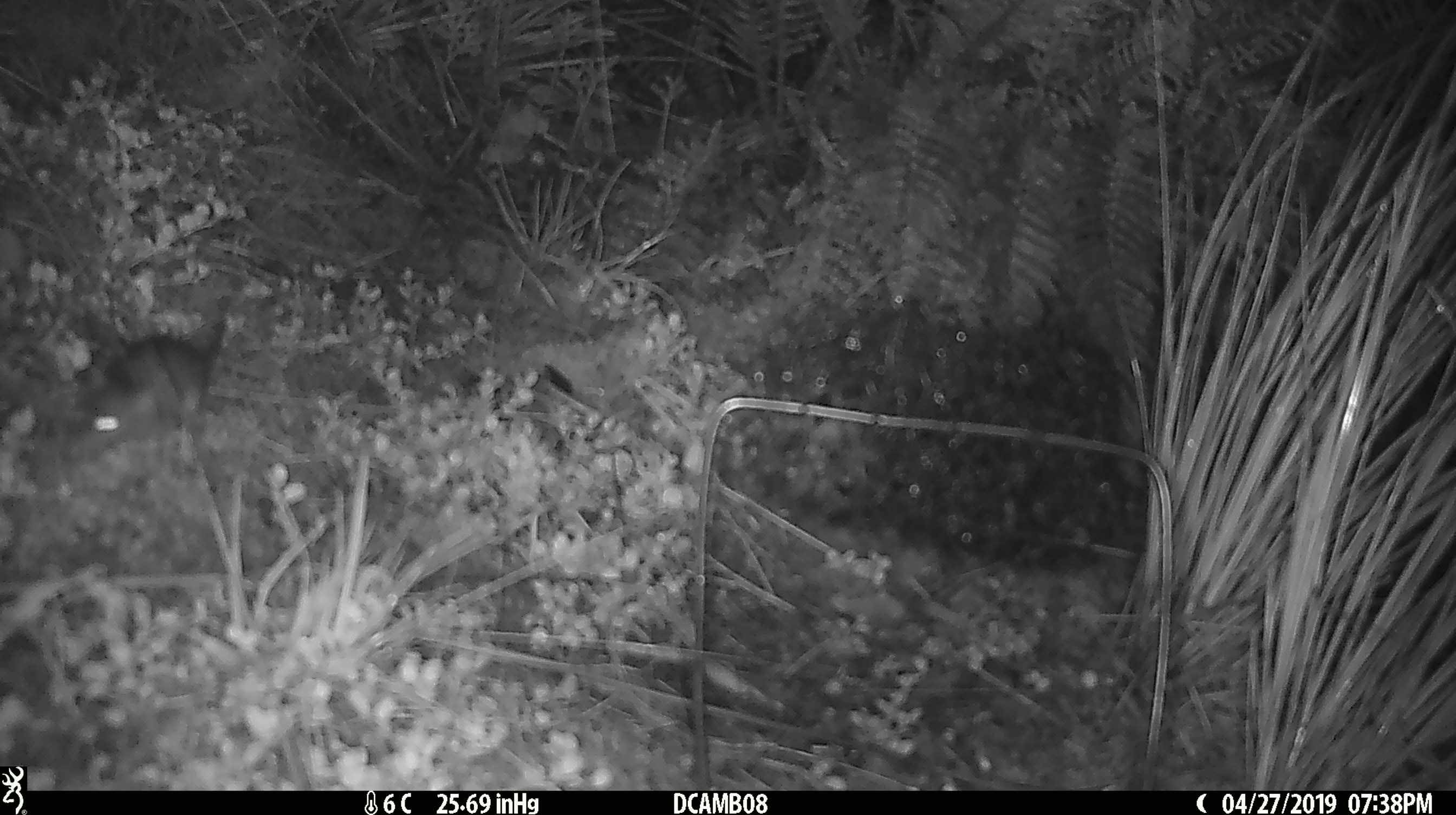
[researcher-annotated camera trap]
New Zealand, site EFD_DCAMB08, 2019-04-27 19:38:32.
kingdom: Animalia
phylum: Chordata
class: Mammalia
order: Rodentia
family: Muridae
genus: Mus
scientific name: Mus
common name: mouse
Mouse (Mus).